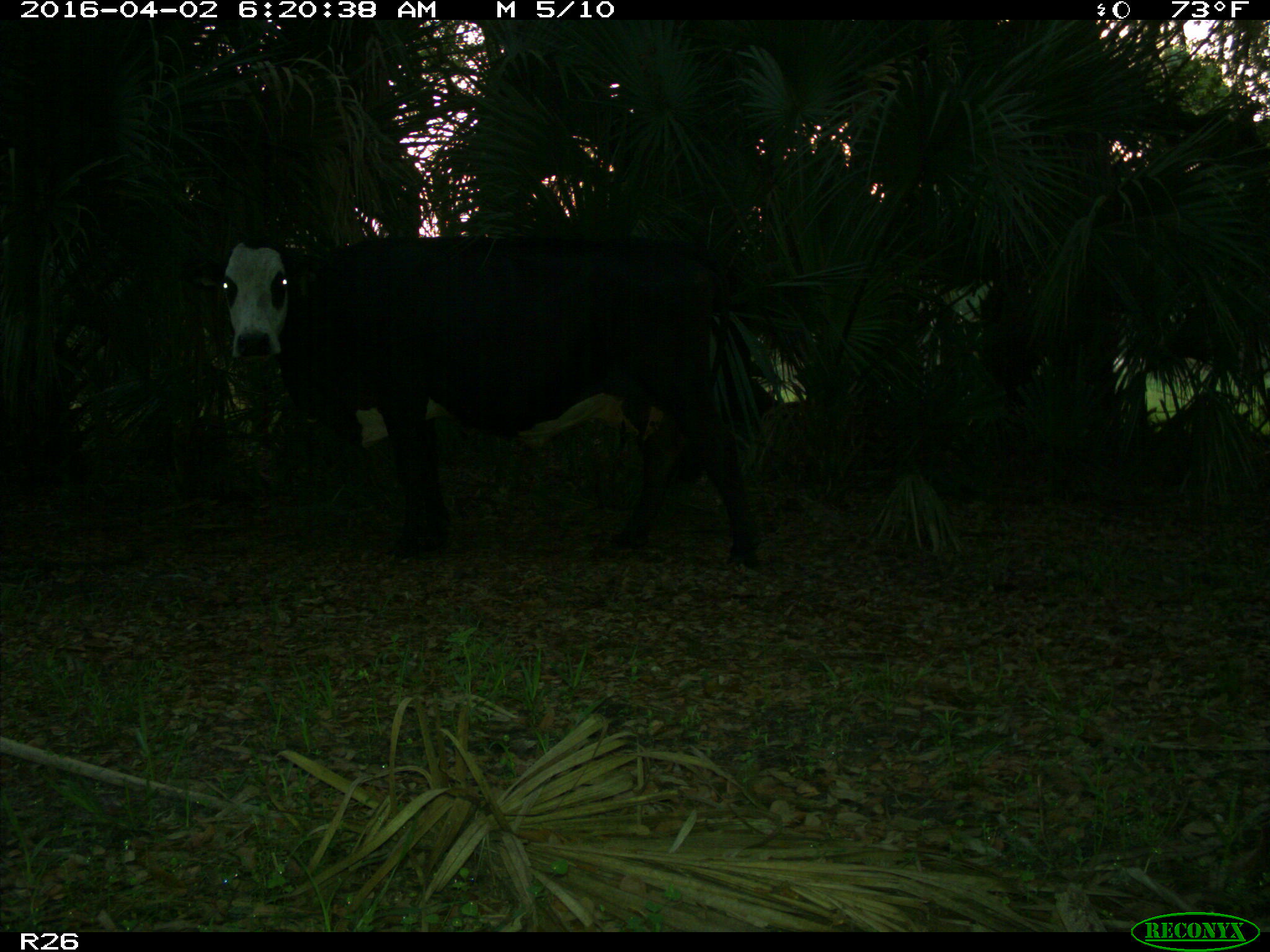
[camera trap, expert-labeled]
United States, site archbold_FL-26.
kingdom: Animalia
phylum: Chordata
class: Mammalia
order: Artiodactyla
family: Bovidae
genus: Bos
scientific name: Bos taurus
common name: domestic cow